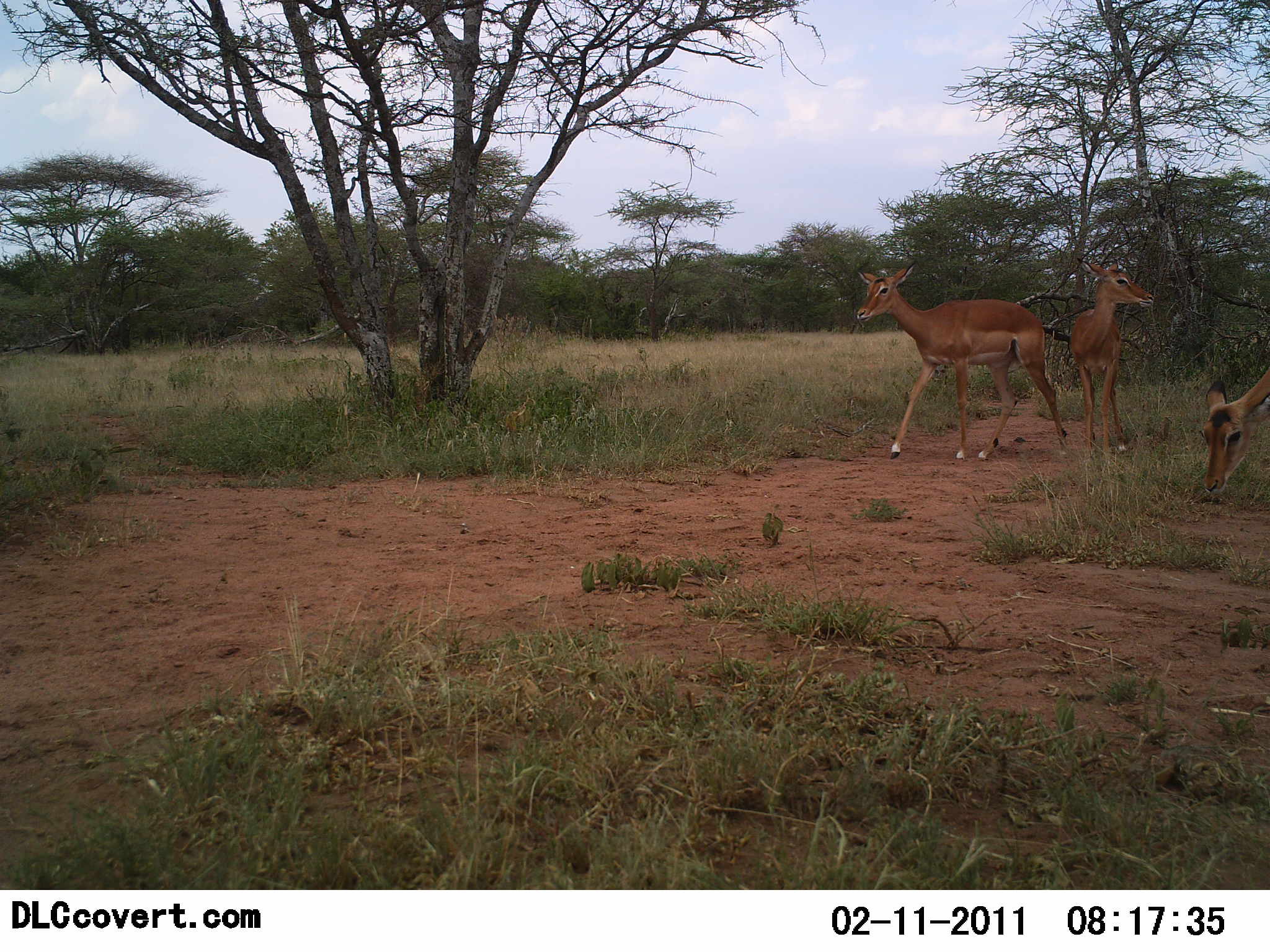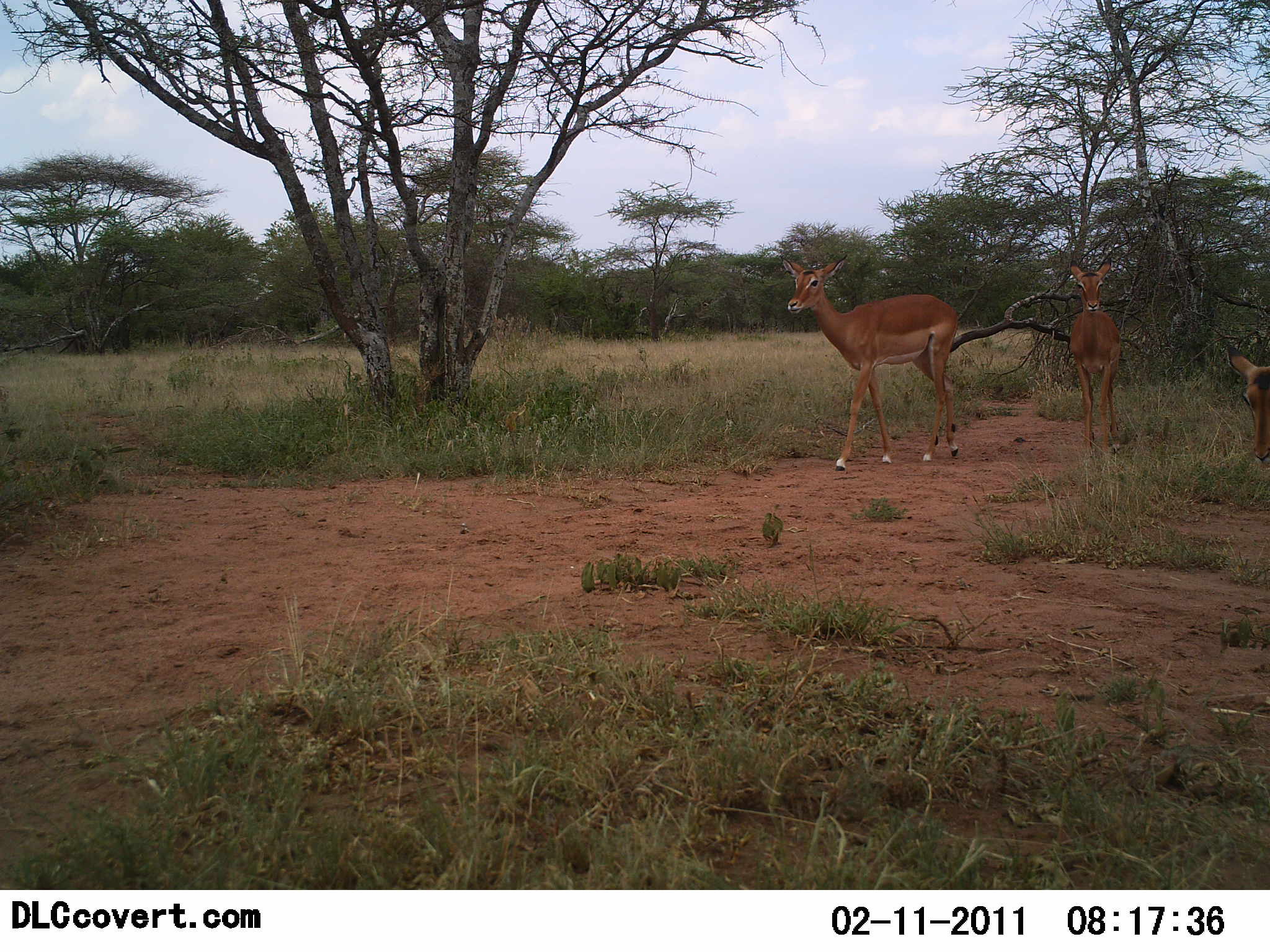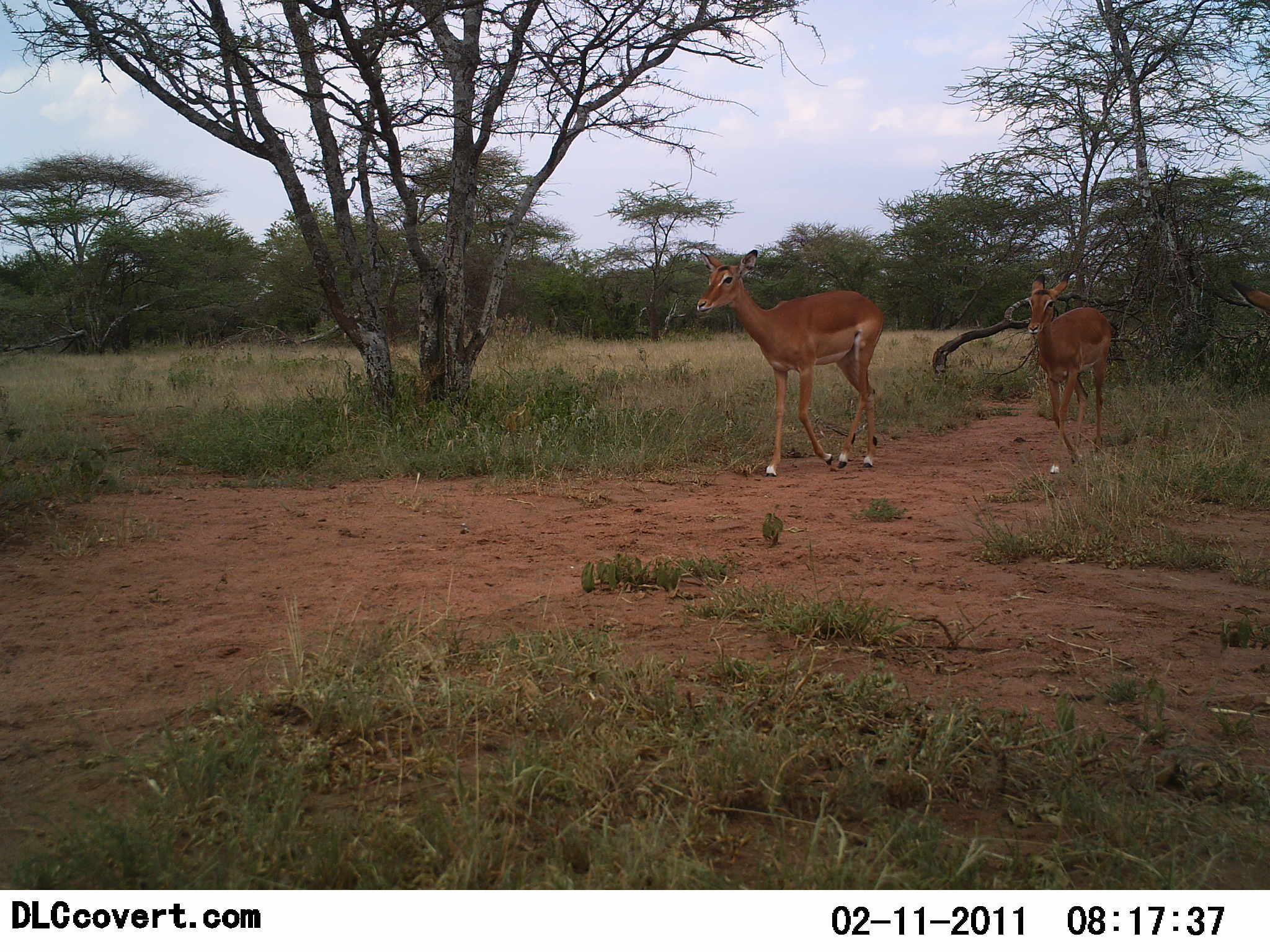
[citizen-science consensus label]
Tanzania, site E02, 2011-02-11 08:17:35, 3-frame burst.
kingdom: Animalia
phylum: Chordata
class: Mammalia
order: Artiodactyla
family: Bovidae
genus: Aepyceros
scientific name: Aepyceros melampus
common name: impala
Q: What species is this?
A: Impala (Aepyceros melampus).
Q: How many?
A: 3.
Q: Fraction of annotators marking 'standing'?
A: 56%.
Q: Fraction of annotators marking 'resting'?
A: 0%.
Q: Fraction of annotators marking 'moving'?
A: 56%.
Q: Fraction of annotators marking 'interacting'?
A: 0%.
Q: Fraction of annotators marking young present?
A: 22%.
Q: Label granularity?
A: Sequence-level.